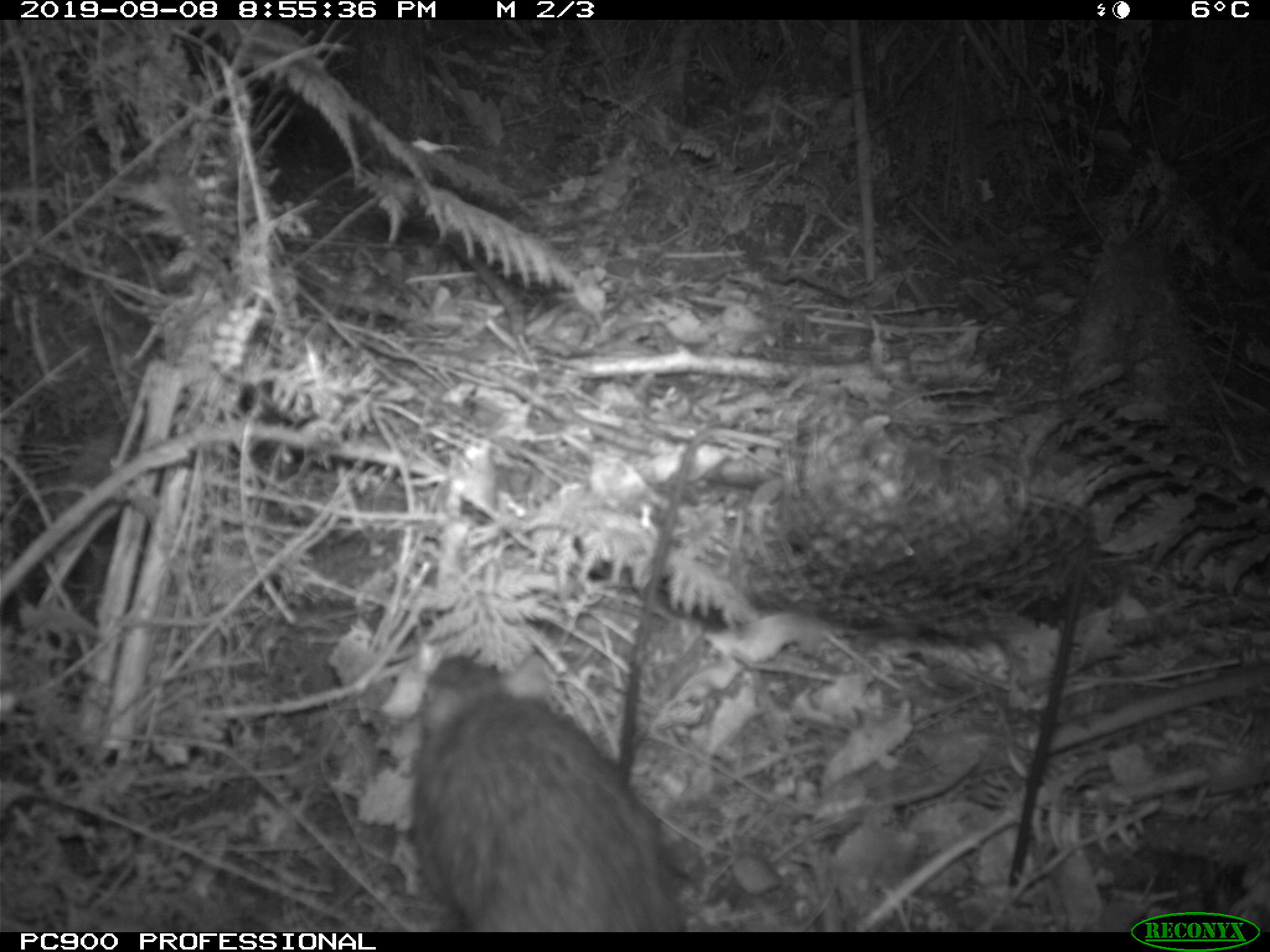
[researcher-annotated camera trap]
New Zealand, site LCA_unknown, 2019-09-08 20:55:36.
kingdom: Animalia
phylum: Chordata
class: Mammalia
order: Rodentia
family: Muridae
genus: Rattus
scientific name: Rattus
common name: rat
Rat (Rattus).